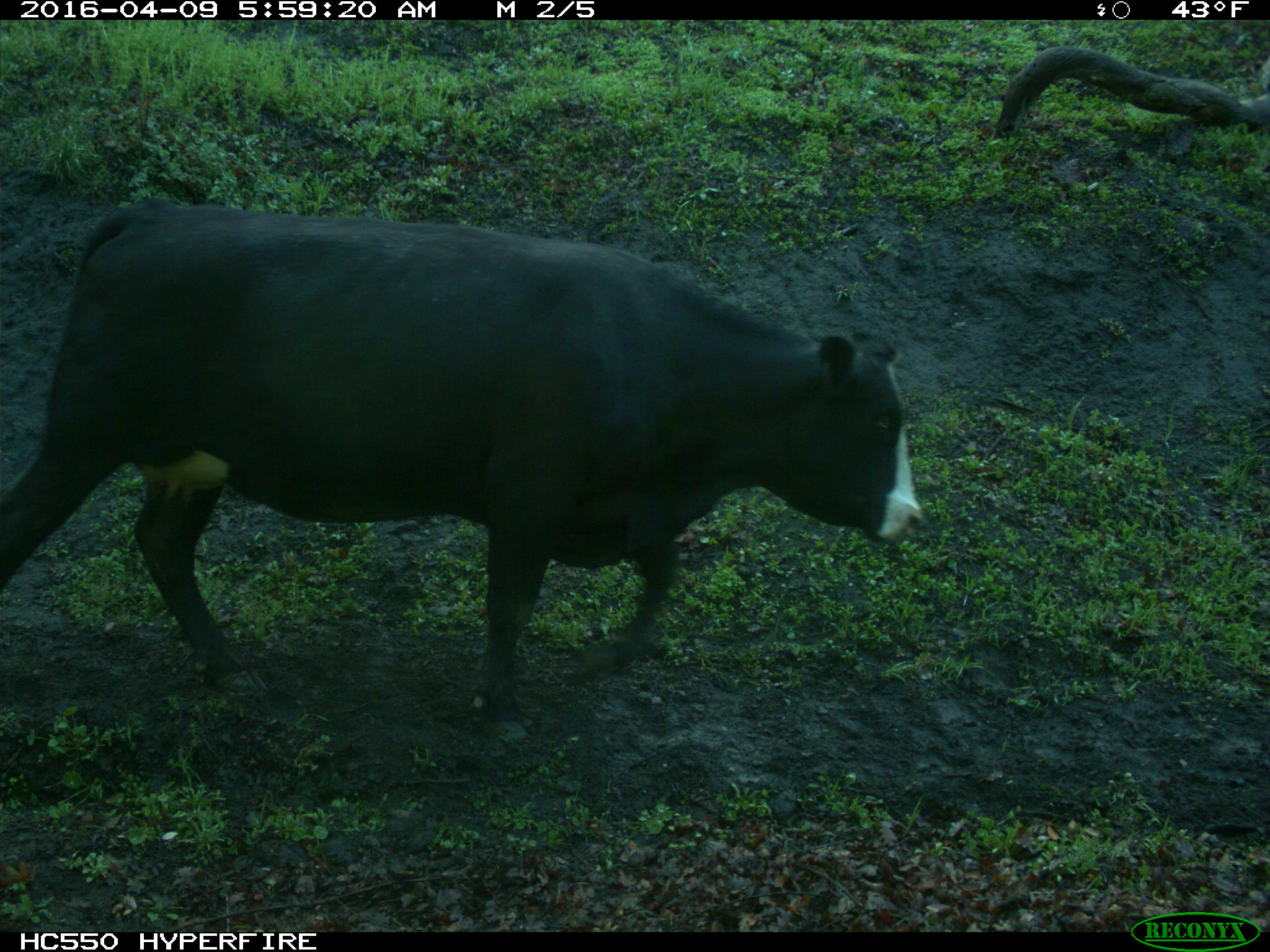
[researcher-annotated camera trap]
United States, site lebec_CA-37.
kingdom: Animalia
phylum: Chordata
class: Mammalia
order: Artiodactyla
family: Bovidae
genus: Bos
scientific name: Bos taurus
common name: domestic cow